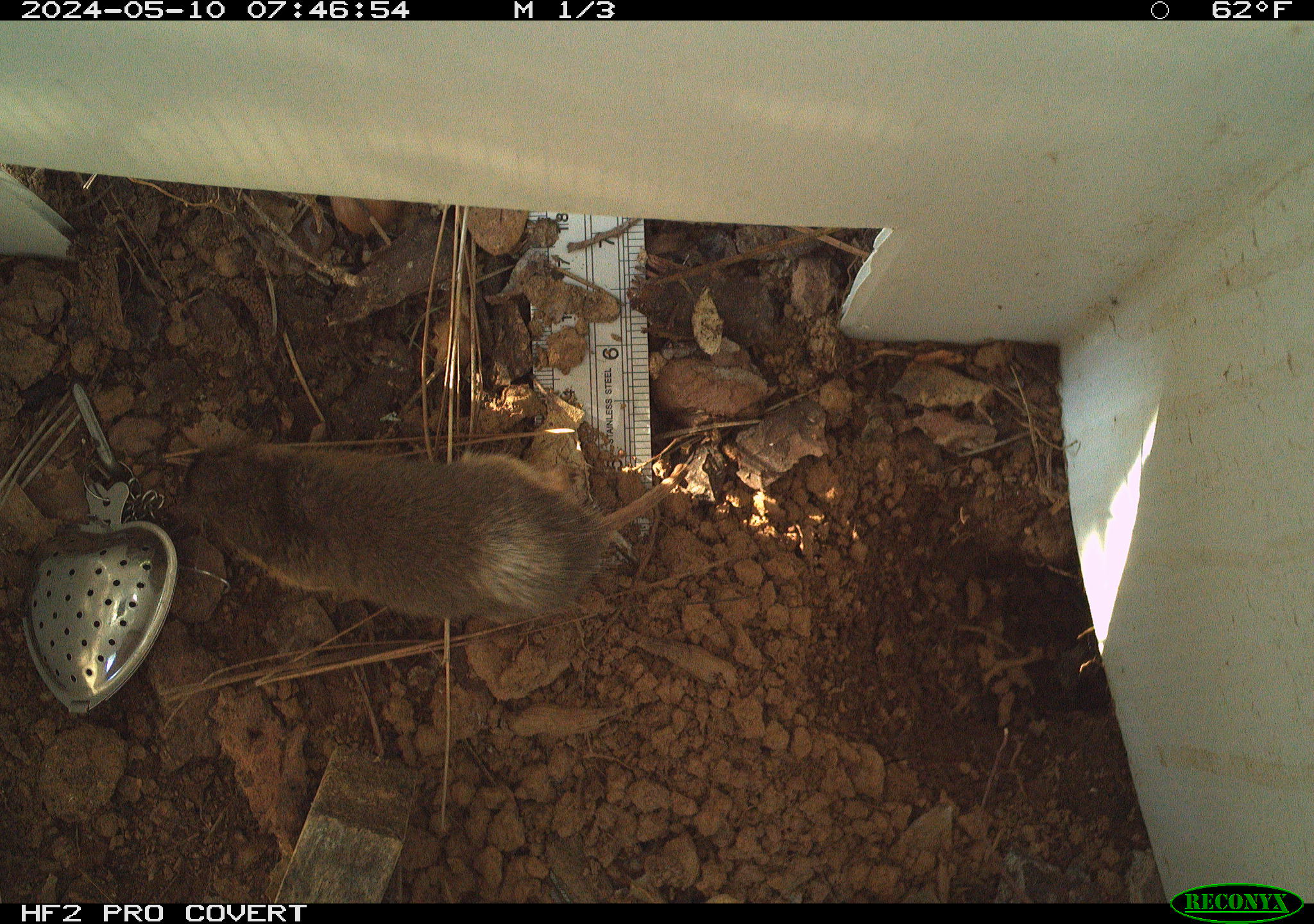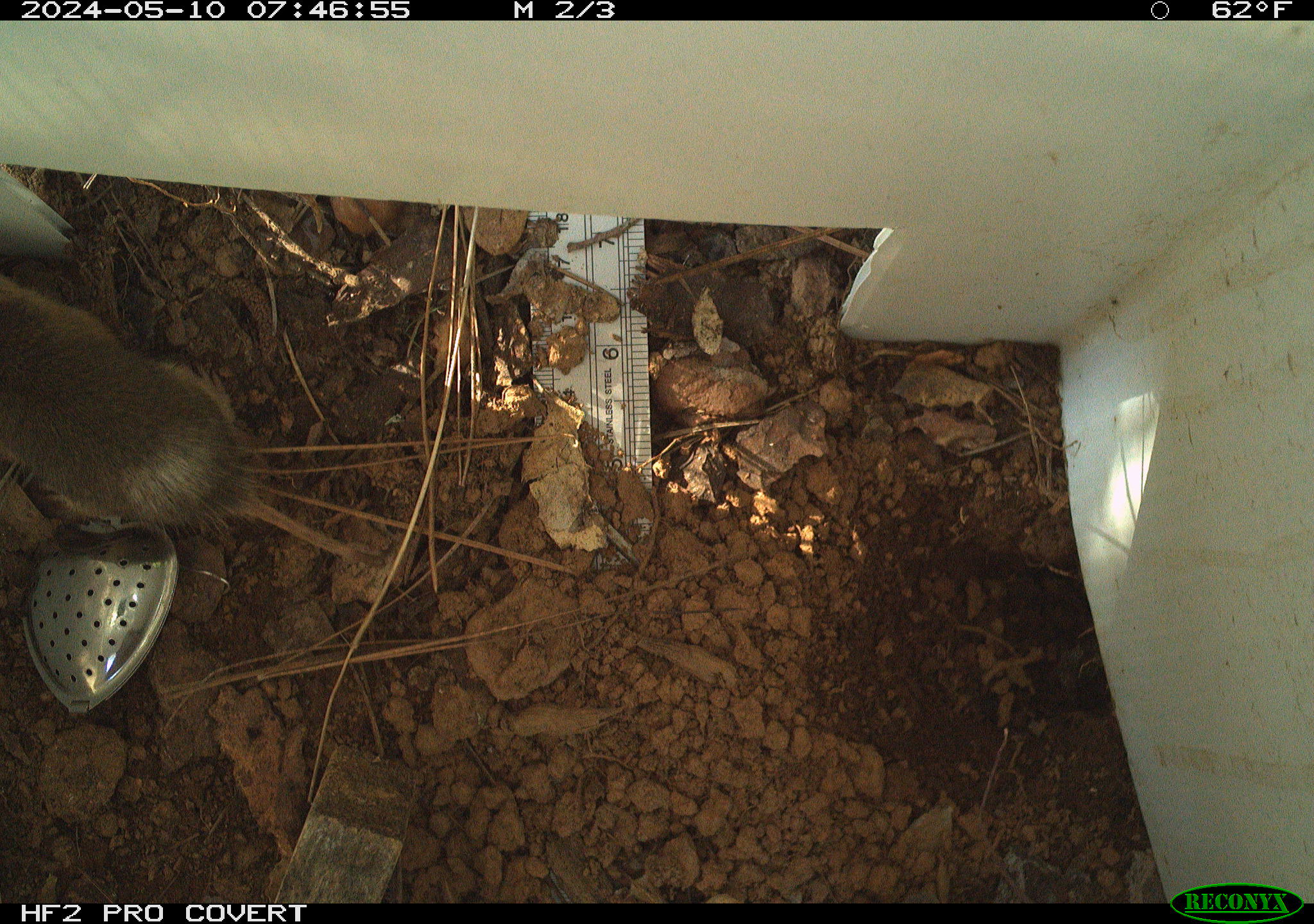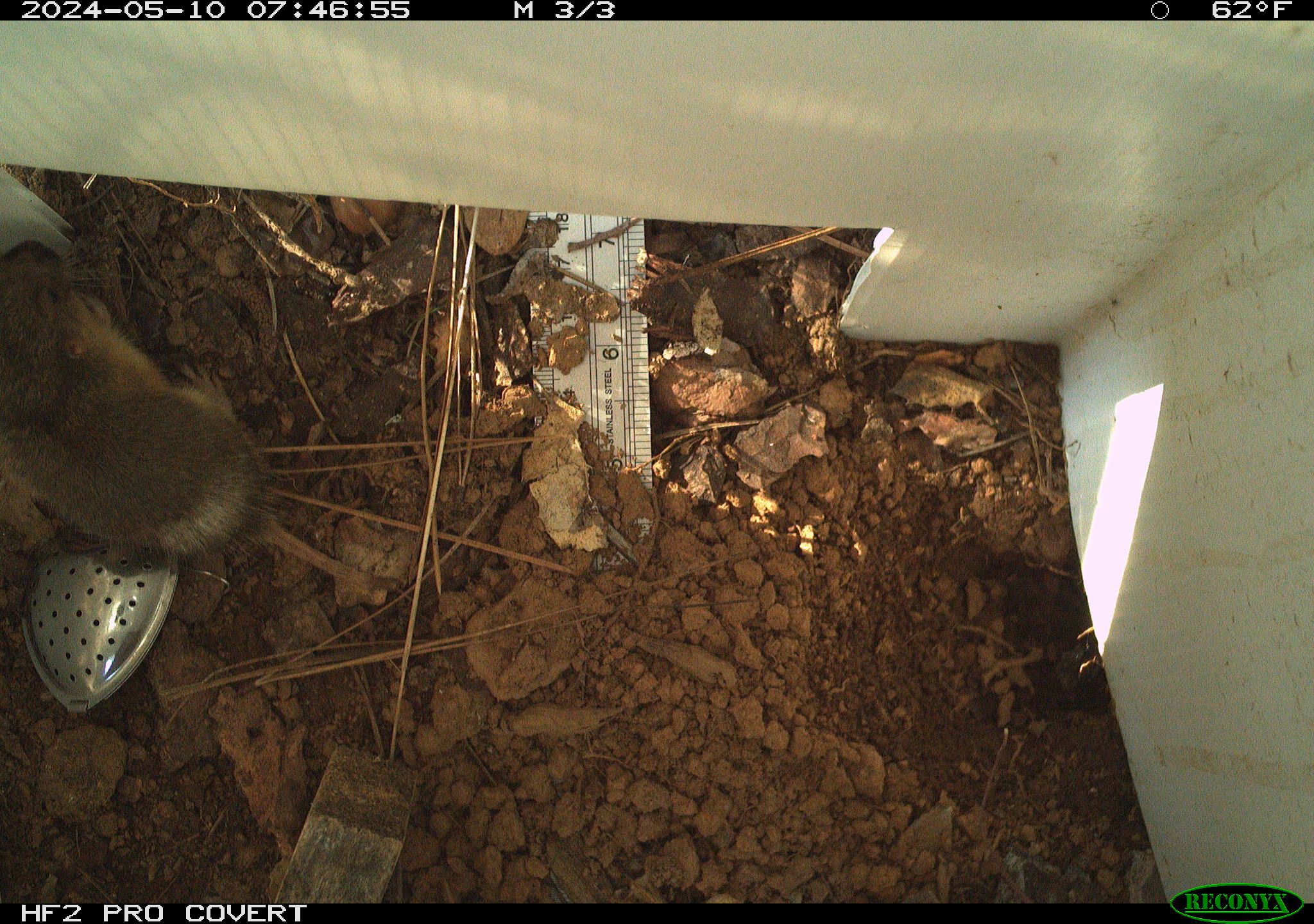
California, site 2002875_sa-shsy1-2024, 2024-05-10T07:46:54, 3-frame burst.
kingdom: Animalia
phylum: Chordata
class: Mammalia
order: Rodentia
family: Geomyidae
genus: Thomomys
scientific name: Thomomys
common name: smooth-toothed pocket gophers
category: thomomys species